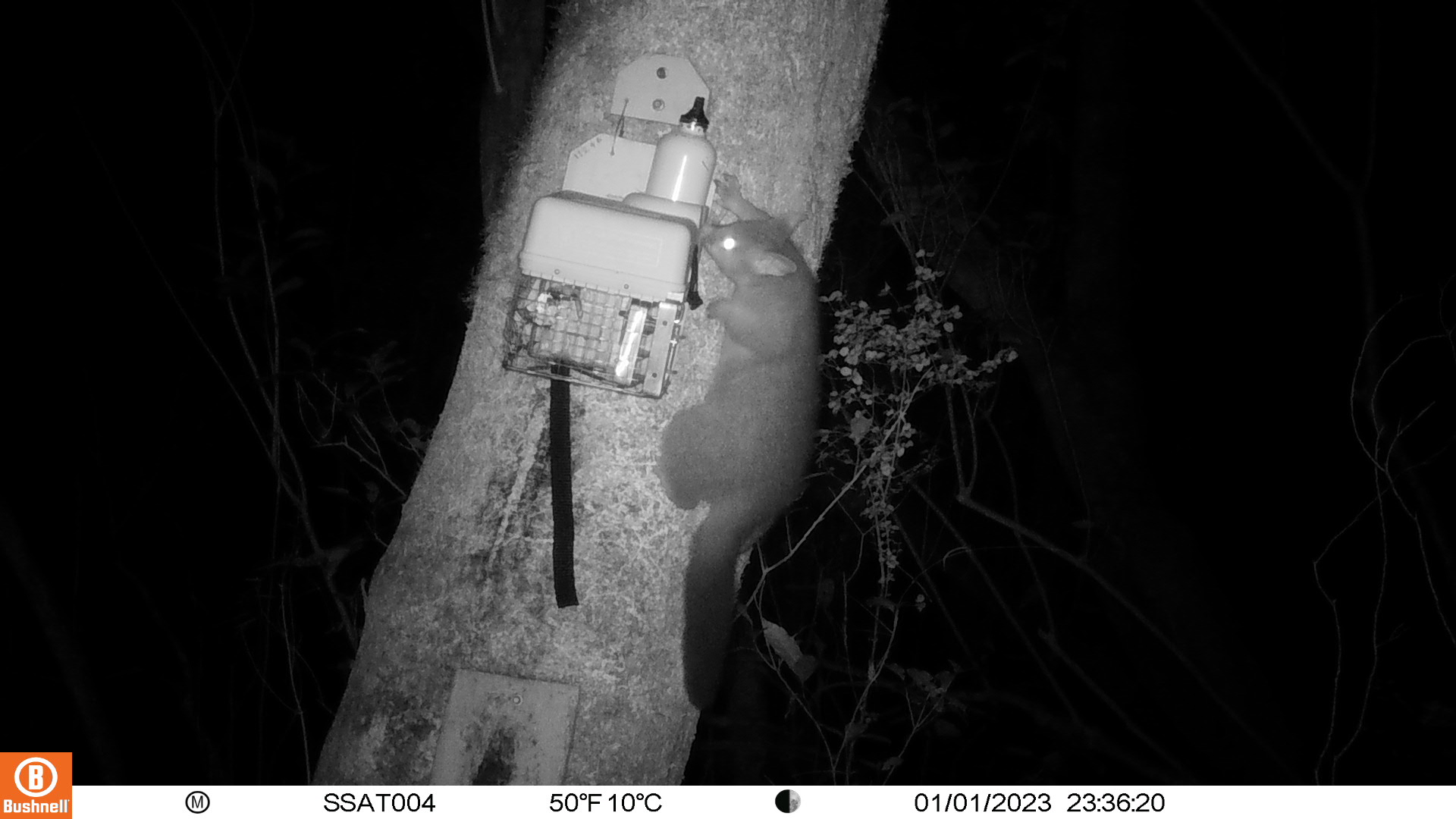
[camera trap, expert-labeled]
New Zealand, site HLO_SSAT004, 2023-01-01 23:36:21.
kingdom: Animalia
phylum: Chordata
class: Mammalia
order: Diprotodontia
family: Phalangeridae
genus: Trichosurus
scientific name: Trichosurus vulpecula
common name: common brushtail possum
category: possum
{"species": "possum (common brushtail possum) (Trichosurus vulpecula)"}